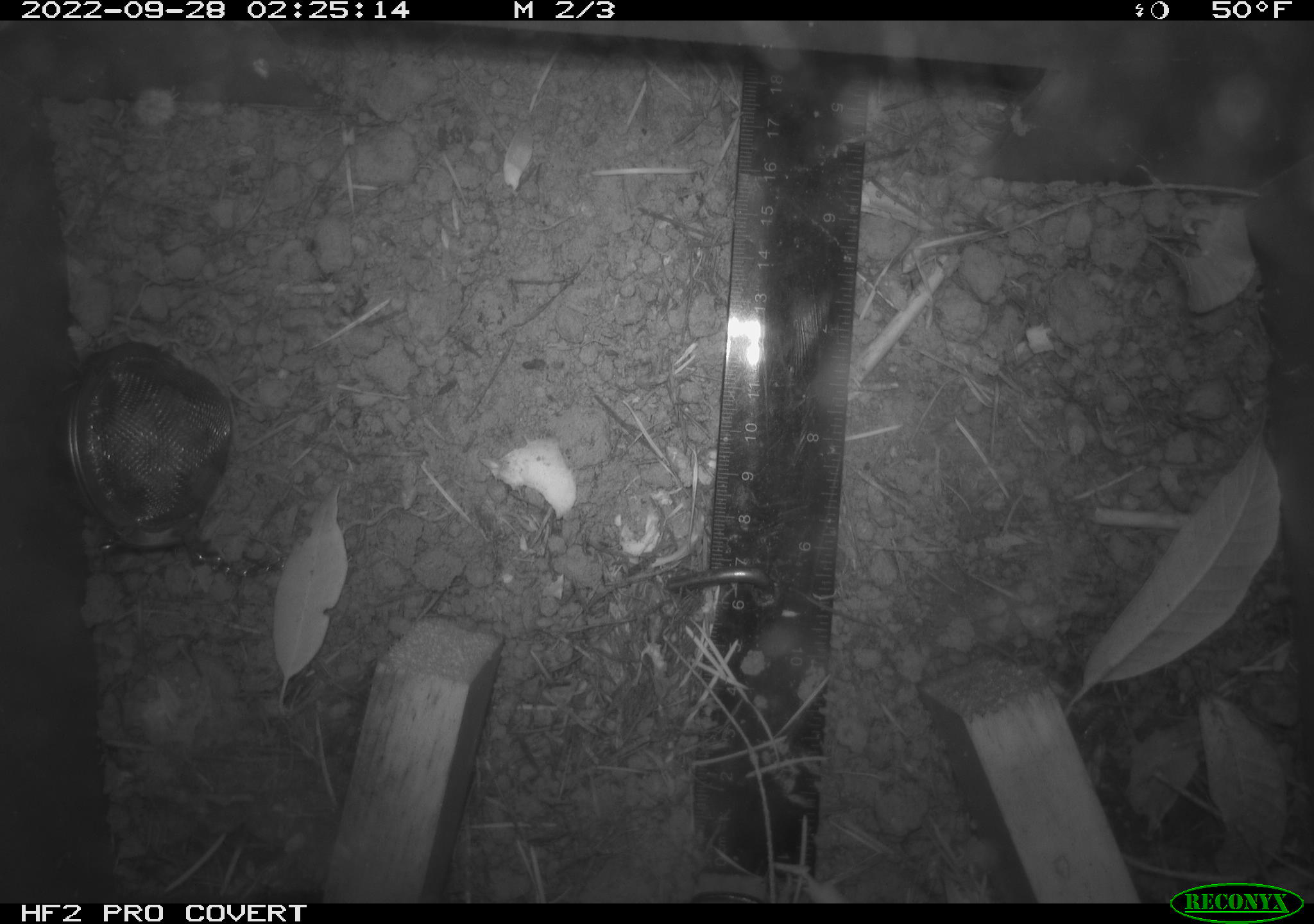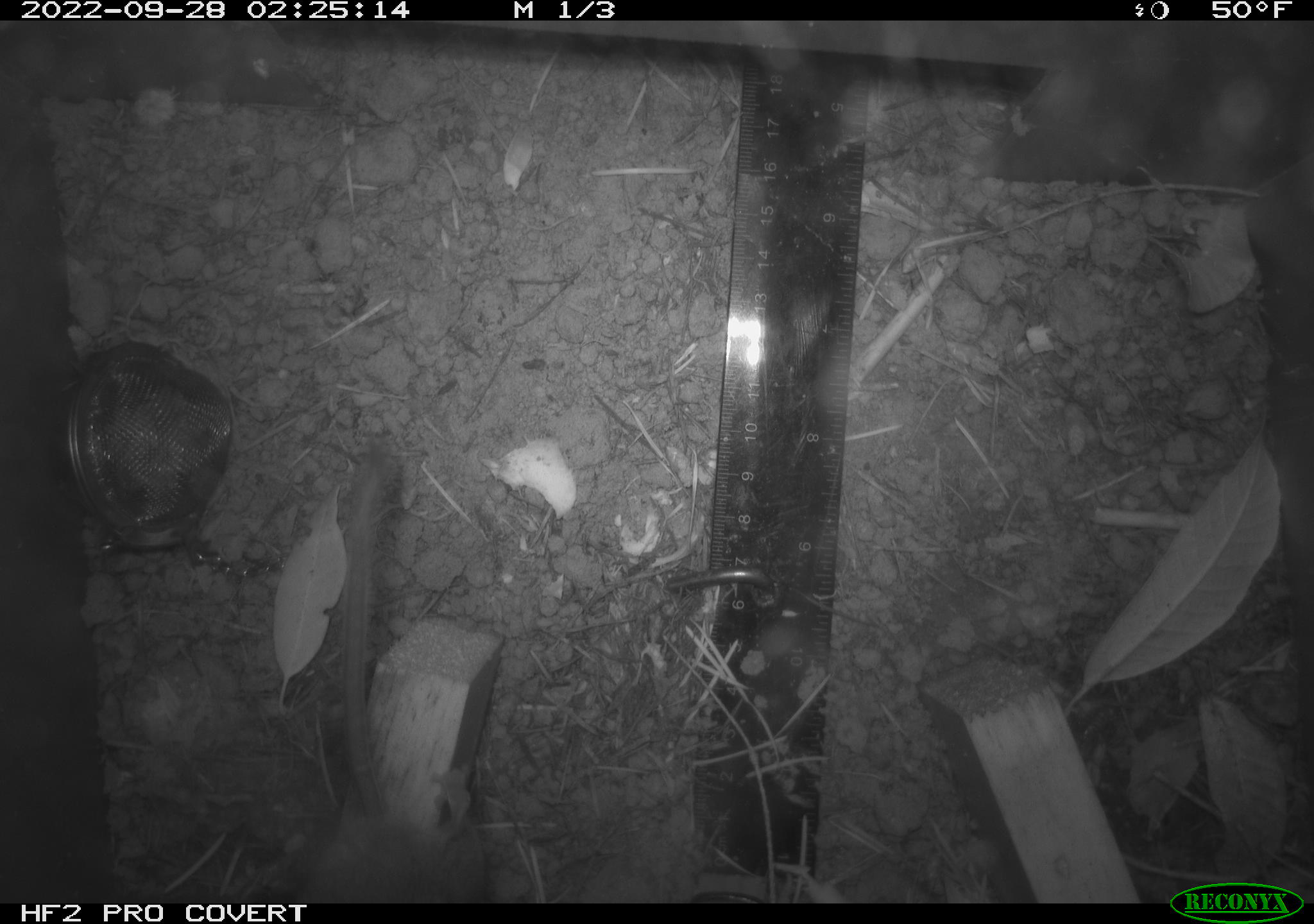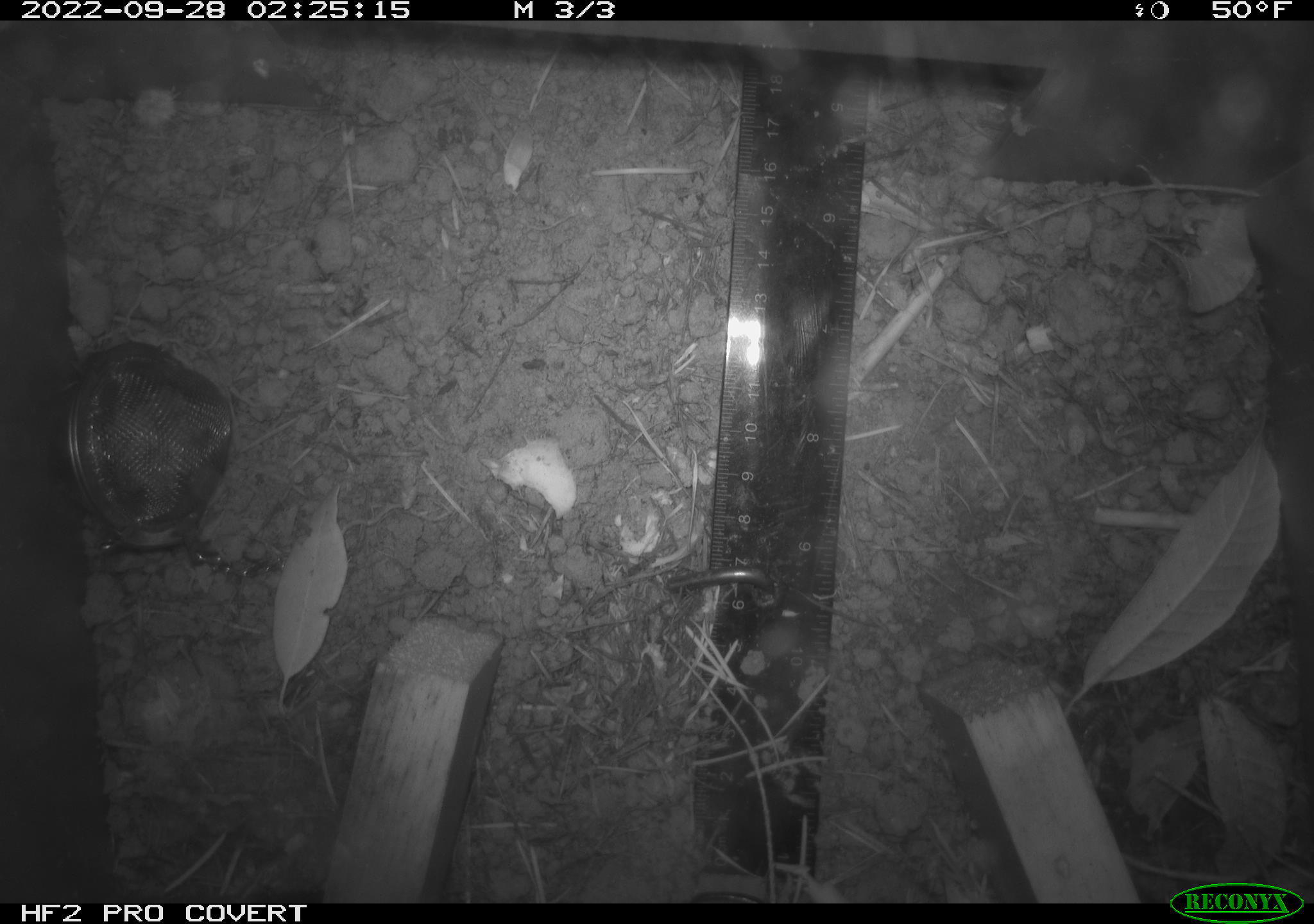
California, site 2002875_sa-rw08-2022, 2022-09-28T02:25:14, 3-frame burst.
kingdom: Animalia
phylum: Chordata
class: Mammalia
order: Rodentia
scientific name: Rodentia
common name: mouse species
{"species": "mouse species (Rodentia)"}